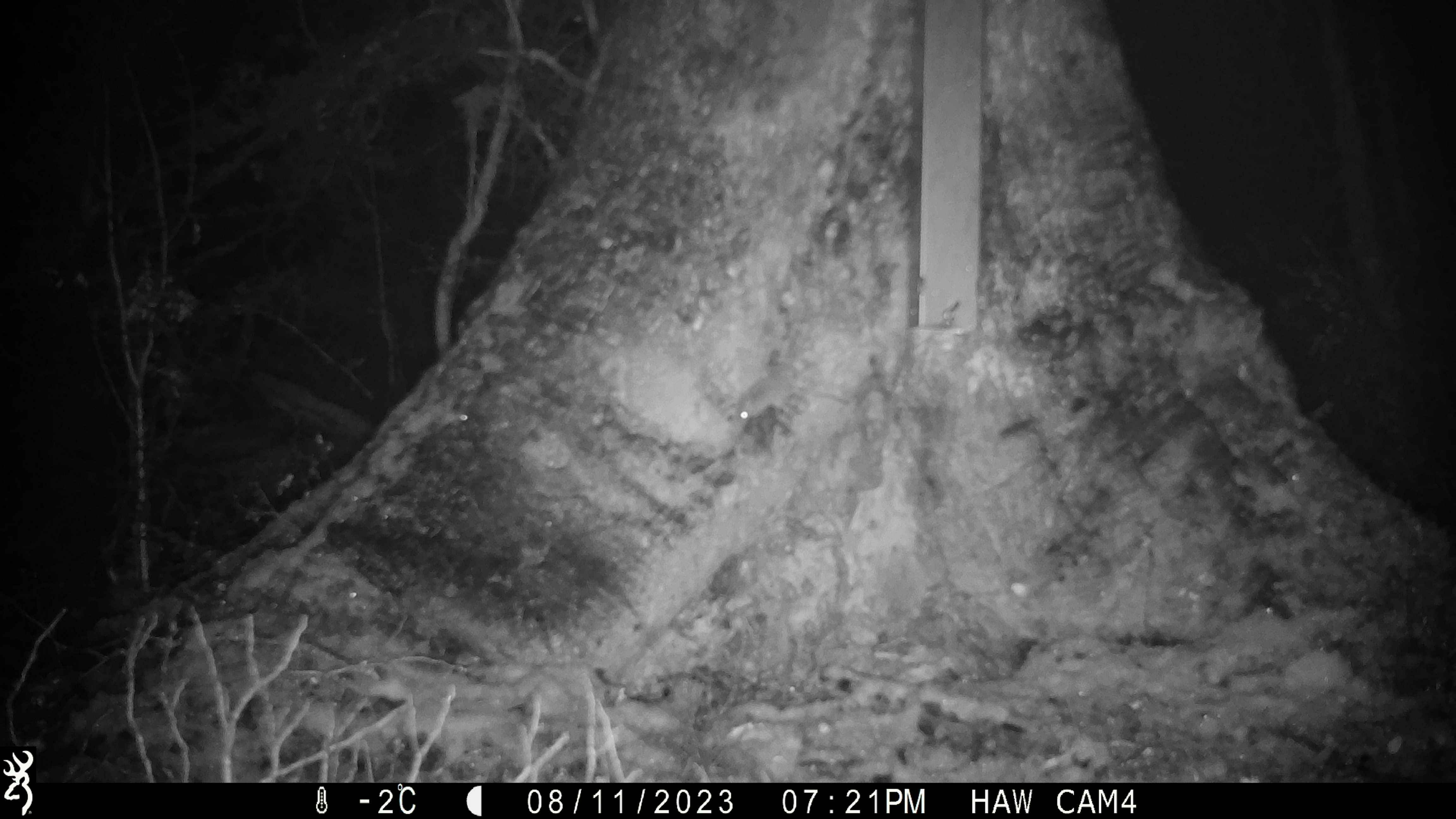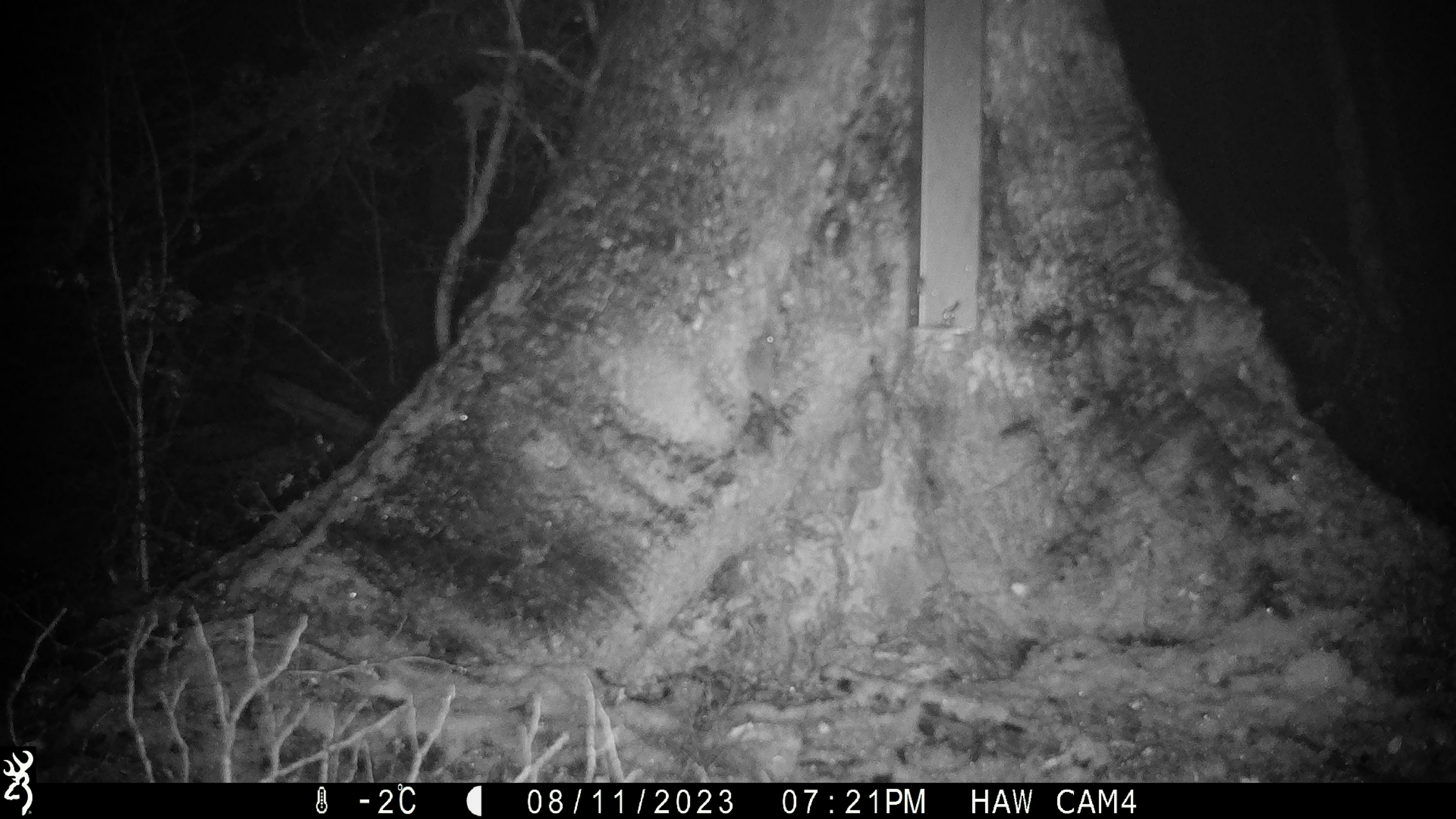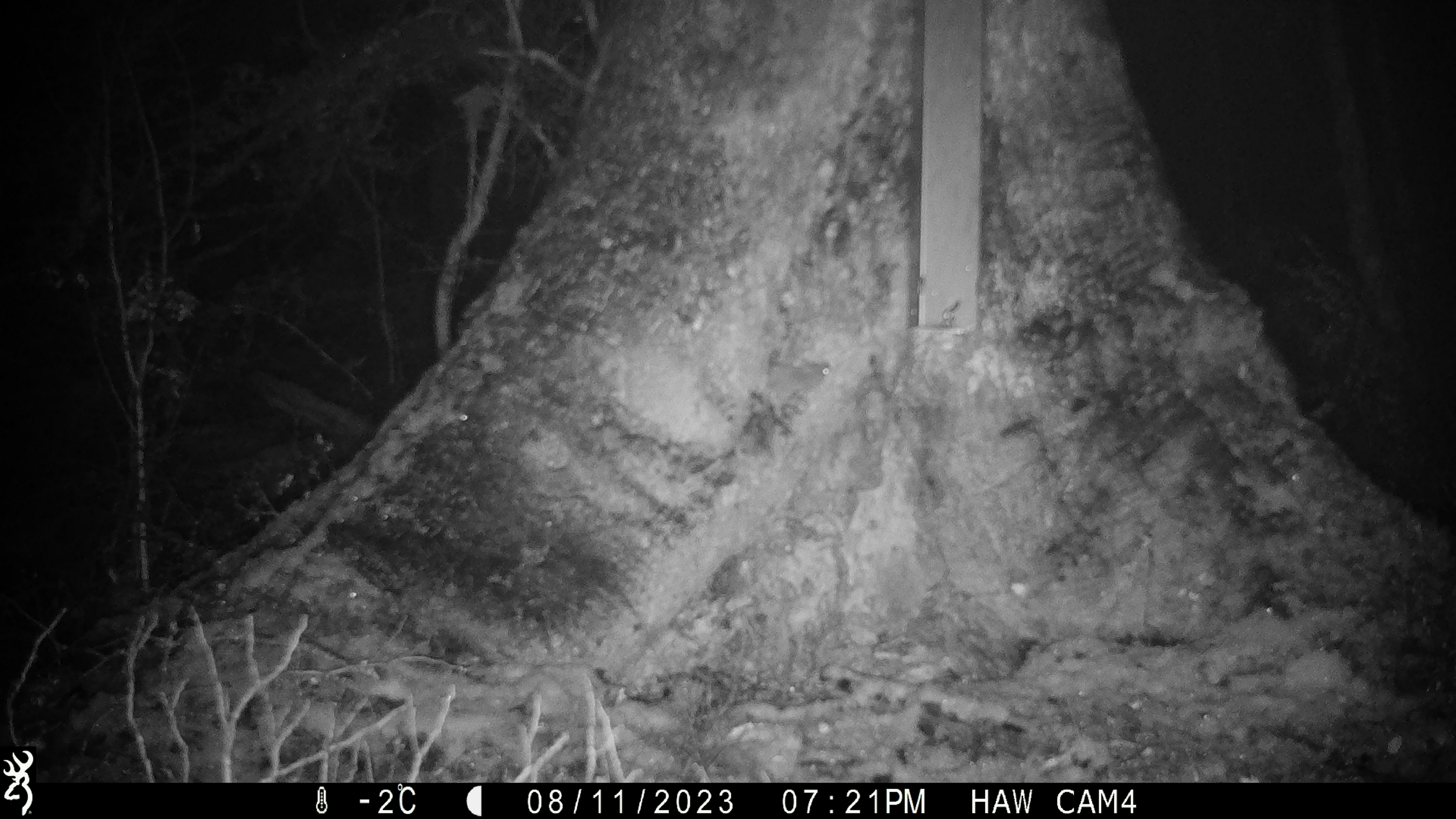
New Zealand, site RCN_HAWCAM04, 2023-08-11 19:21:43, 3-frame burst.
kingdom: Animalia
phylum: Chordata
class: Mammalia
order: Rodentia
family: Muridae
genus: Mus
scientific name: Mus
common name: mouse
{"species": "mouse (Mus)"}